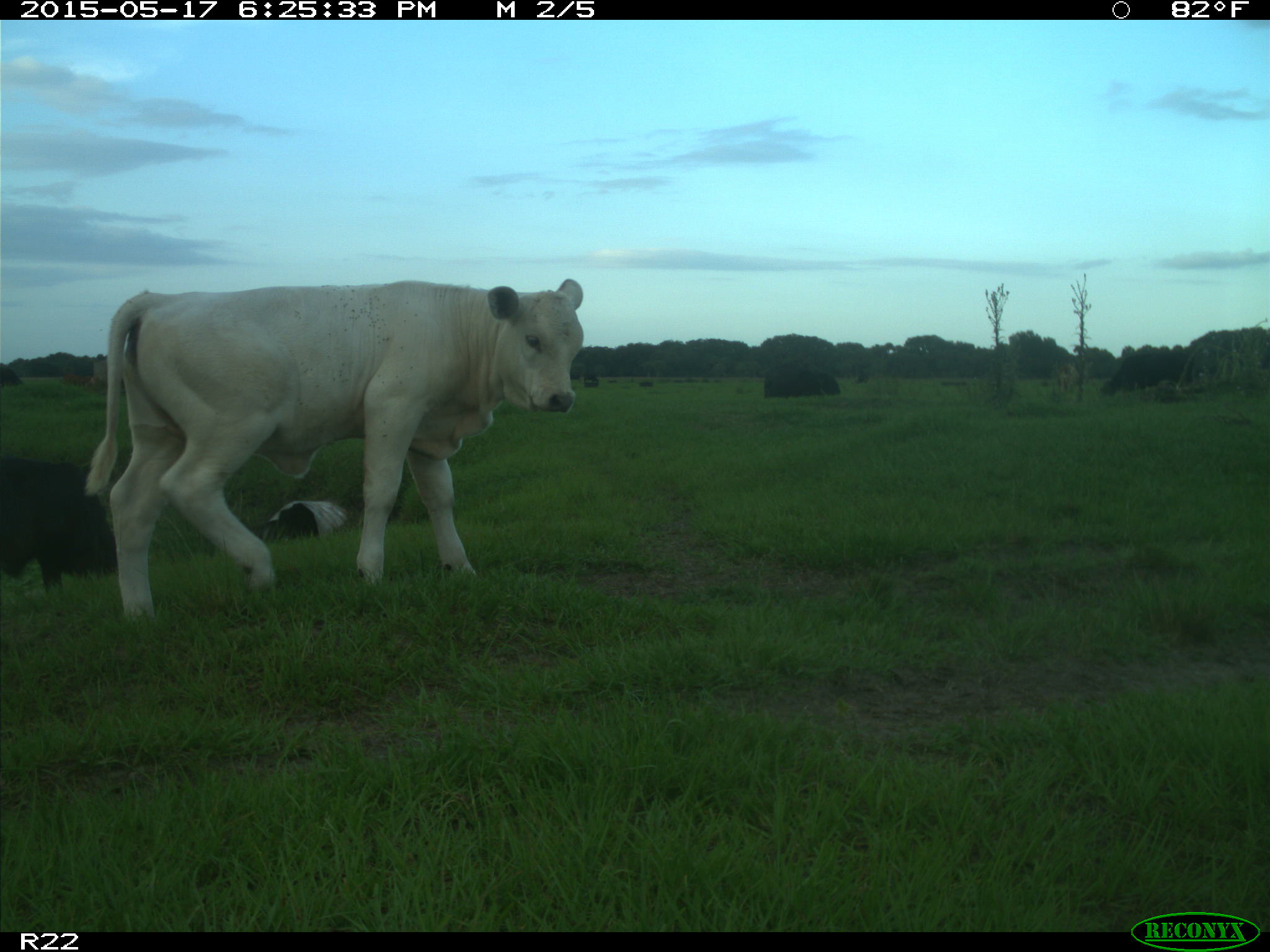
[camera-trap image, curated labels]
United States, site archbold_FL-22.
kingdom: Animalia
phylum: Chordata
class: Mammalia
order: Artiodactyla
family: Bovidae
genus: Bos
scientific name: Bos taurus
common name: domestic cow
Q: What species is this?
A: Bos taurus (domestic cow).